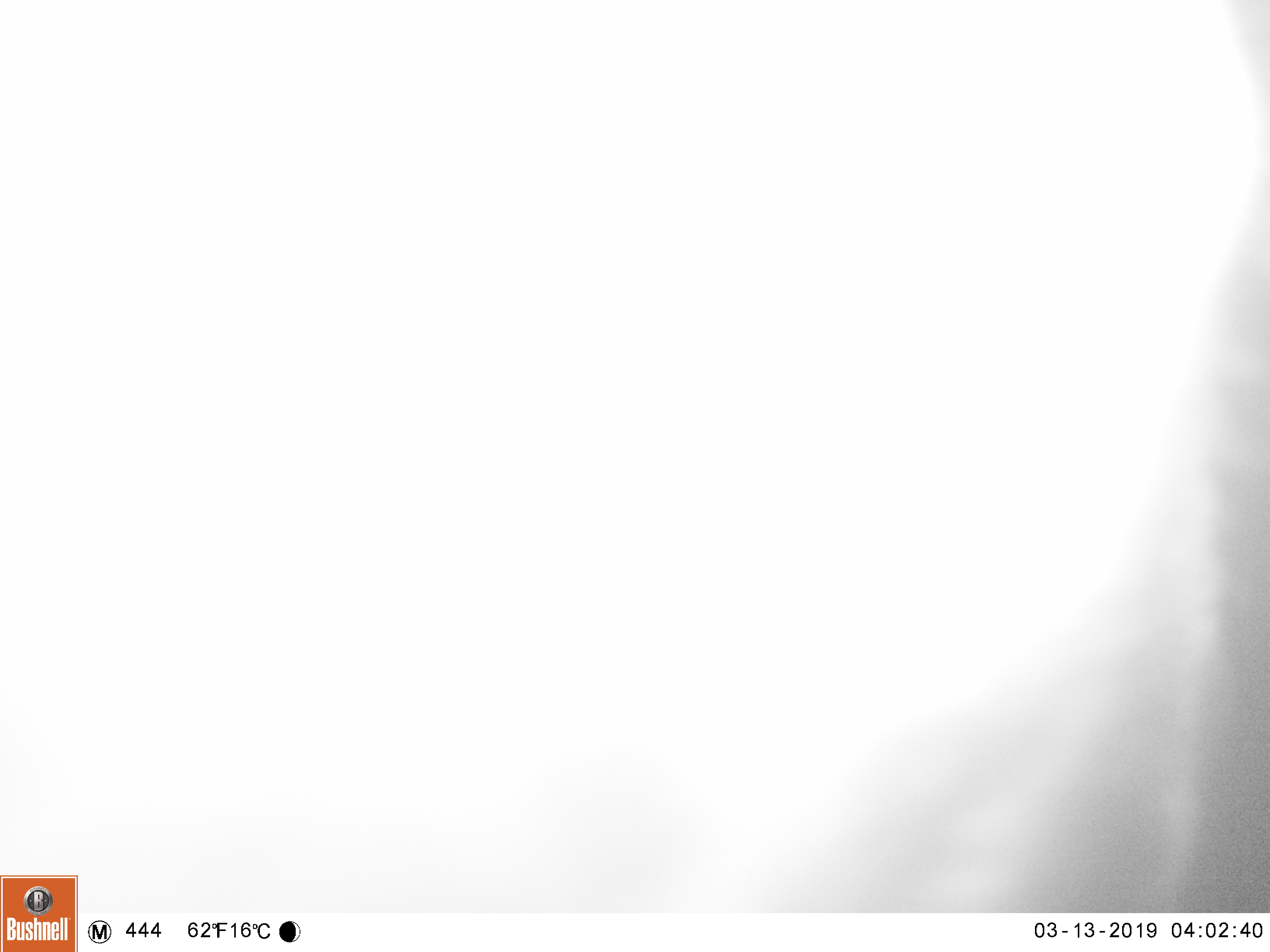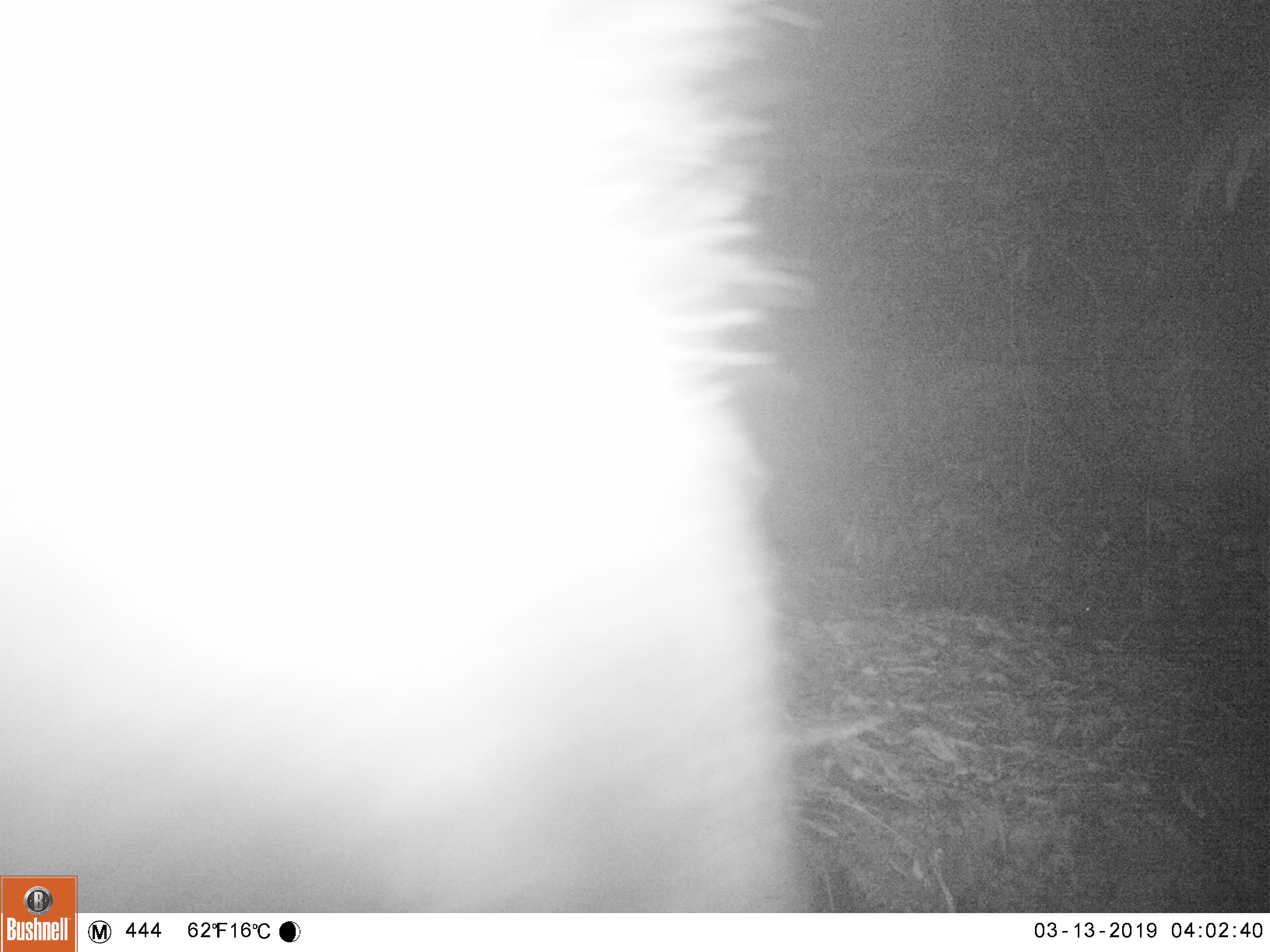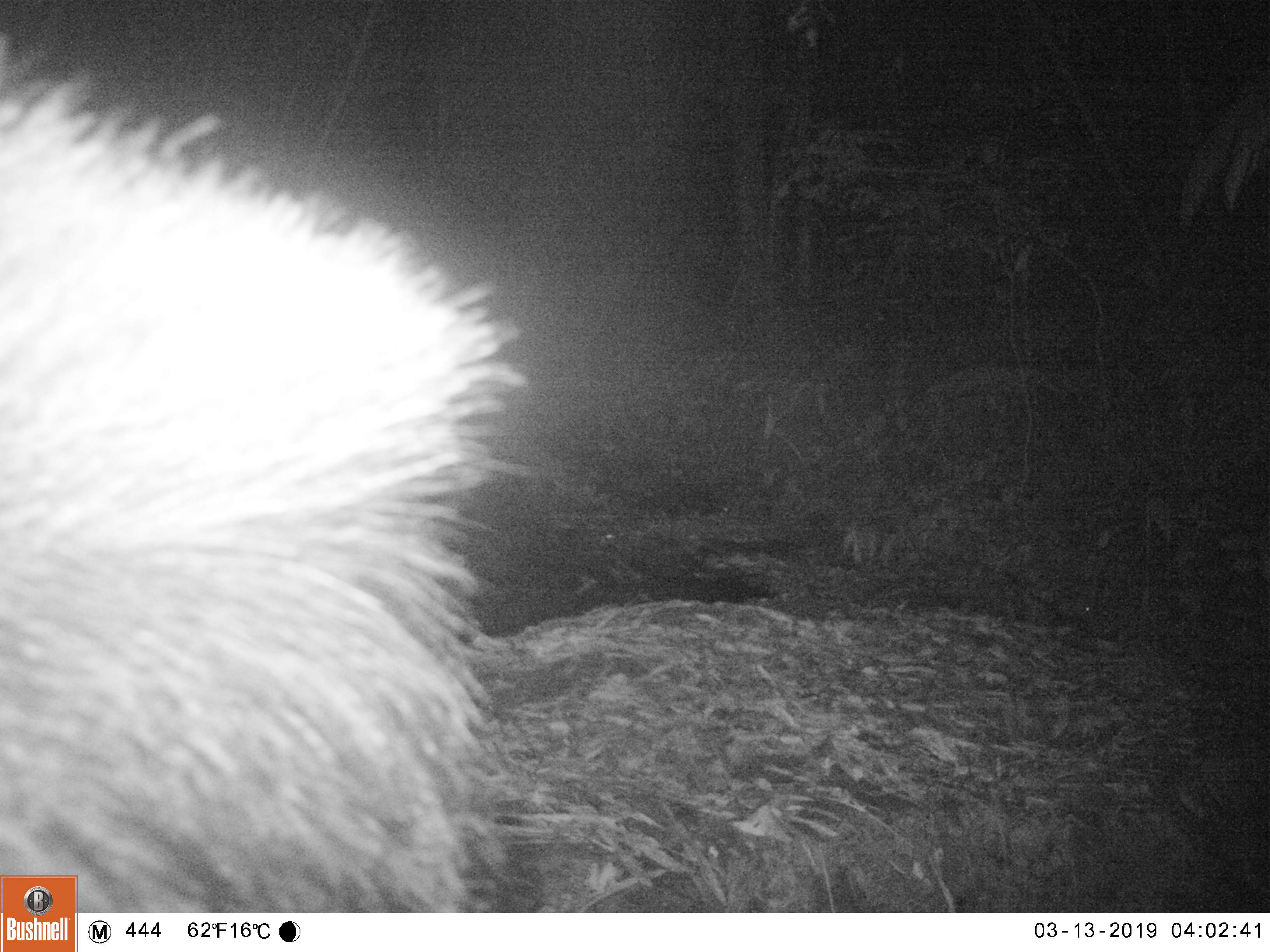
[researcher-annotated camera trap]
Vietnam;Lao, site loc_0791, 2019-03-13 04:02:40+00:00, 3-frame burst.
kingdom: Animalia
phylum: Chordata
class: Mammalia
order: Artiodactyla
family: Bovidae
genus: Capricornis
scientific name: Capricornis sumatraensis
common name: chinese serow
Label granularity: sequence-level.